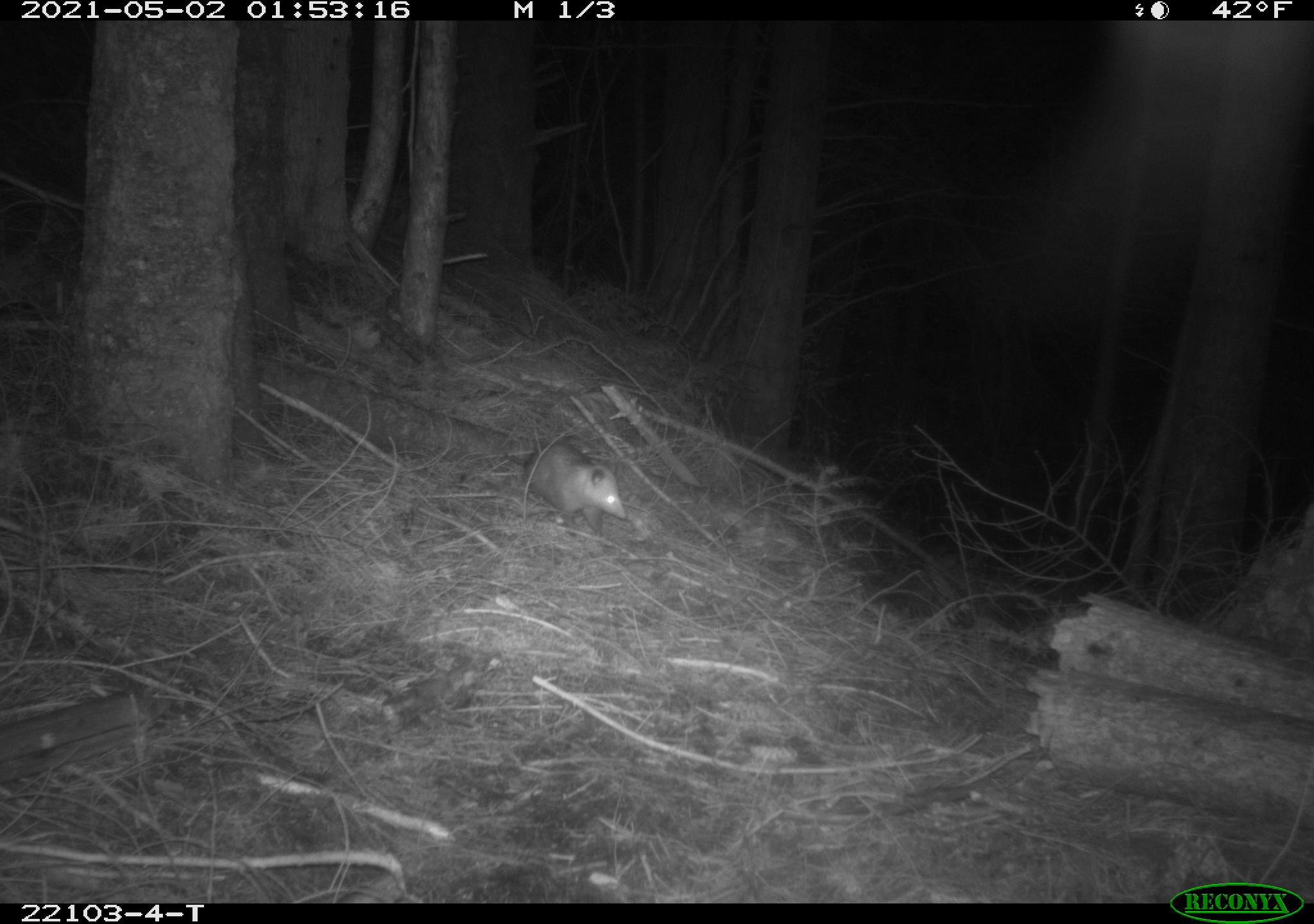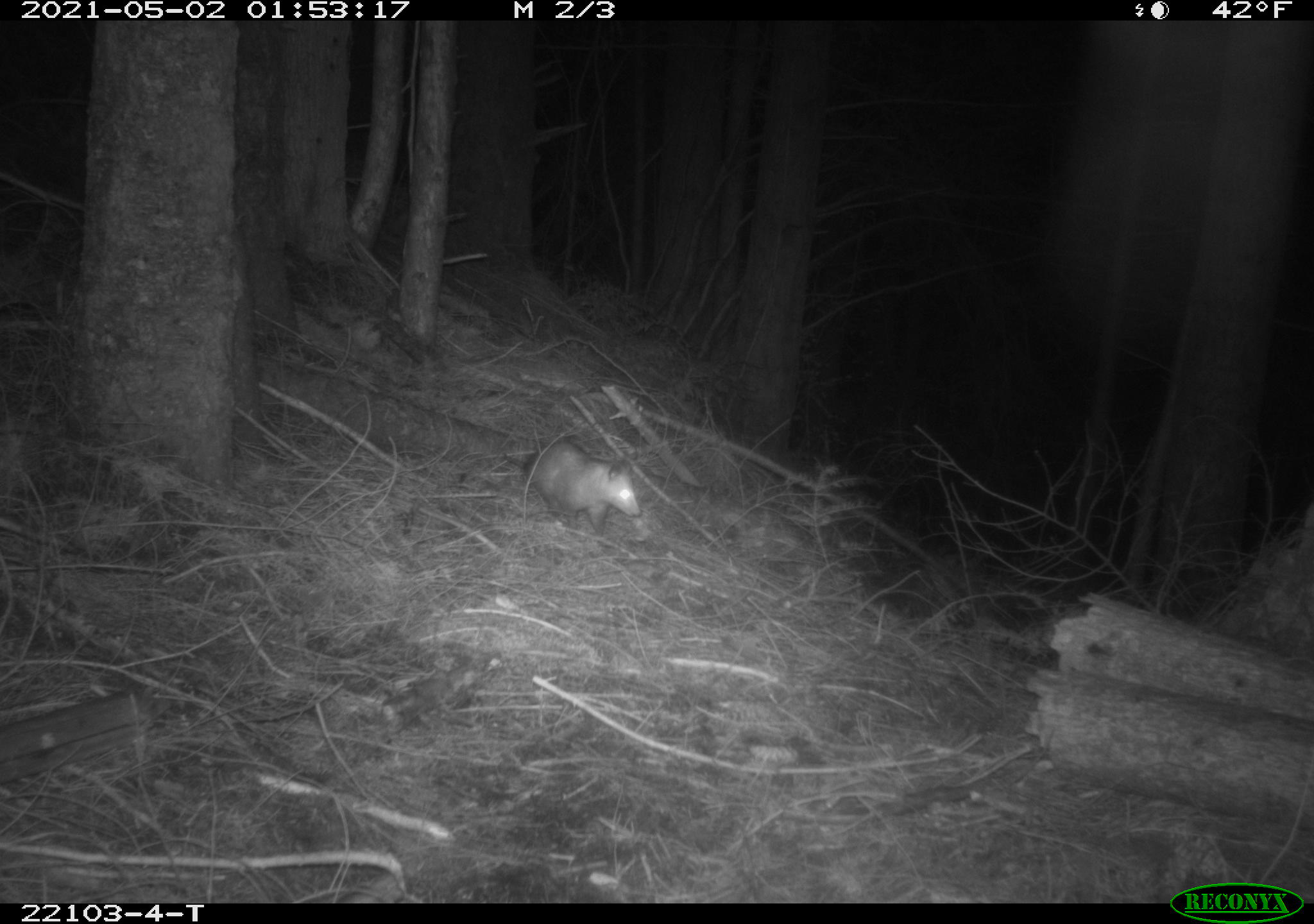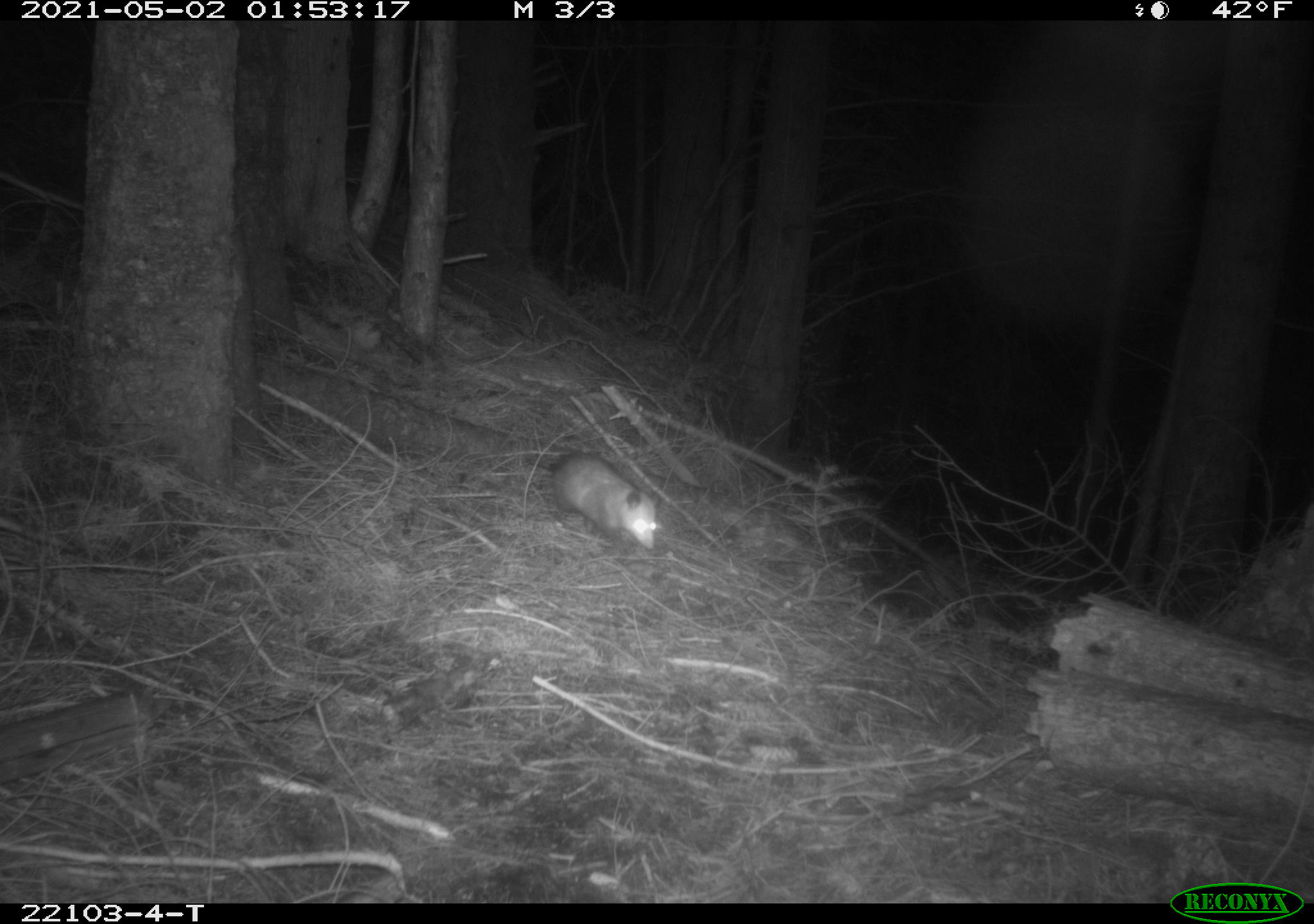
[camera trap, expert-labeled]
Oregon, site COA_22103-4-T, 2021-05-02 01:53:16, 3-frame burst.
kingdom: Animalia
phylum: Chordata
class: Mammalia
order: Didelphimorphia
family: Didelphidae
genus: Didelphis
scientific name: Didelphis virginiana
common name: virginia opossum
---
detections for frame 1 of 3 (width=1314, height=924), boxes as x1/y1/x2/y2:
virginia opossum: 486/405/634/540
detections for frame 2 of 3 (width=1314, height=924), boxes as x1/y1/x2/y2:
virginia opossum: 486/414/658/560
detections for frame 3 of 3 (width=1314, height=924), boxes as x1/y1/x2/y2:
virginia opossum: 511/419/683/583